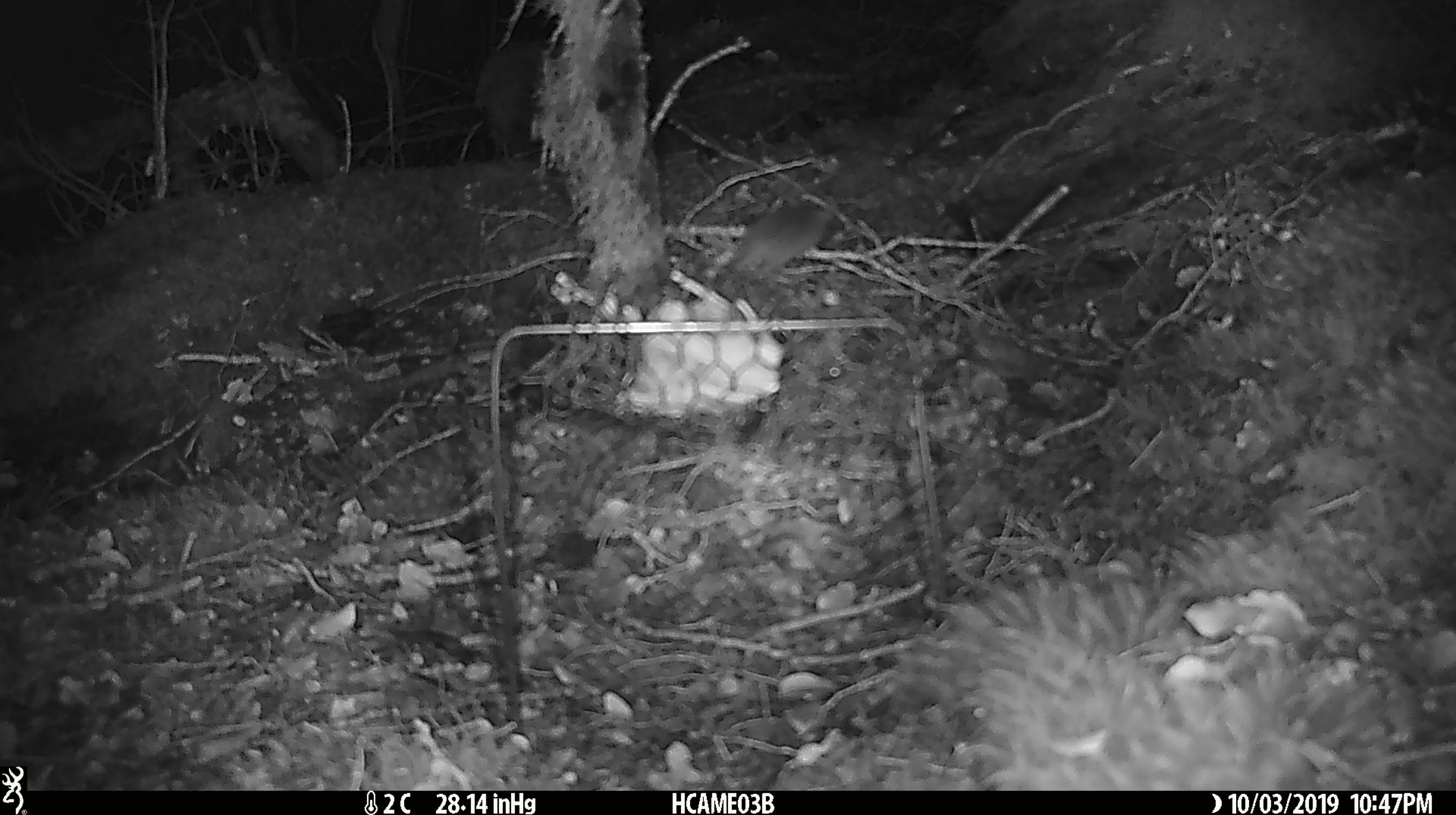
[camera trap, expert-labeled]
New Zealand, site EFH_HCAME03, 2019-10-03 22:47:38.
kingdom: Animalia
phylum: Chordata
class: Mammalia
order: Rodentia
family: Muridae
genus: Mus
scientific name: Mus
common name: mouse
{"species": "mouse (Mus)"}